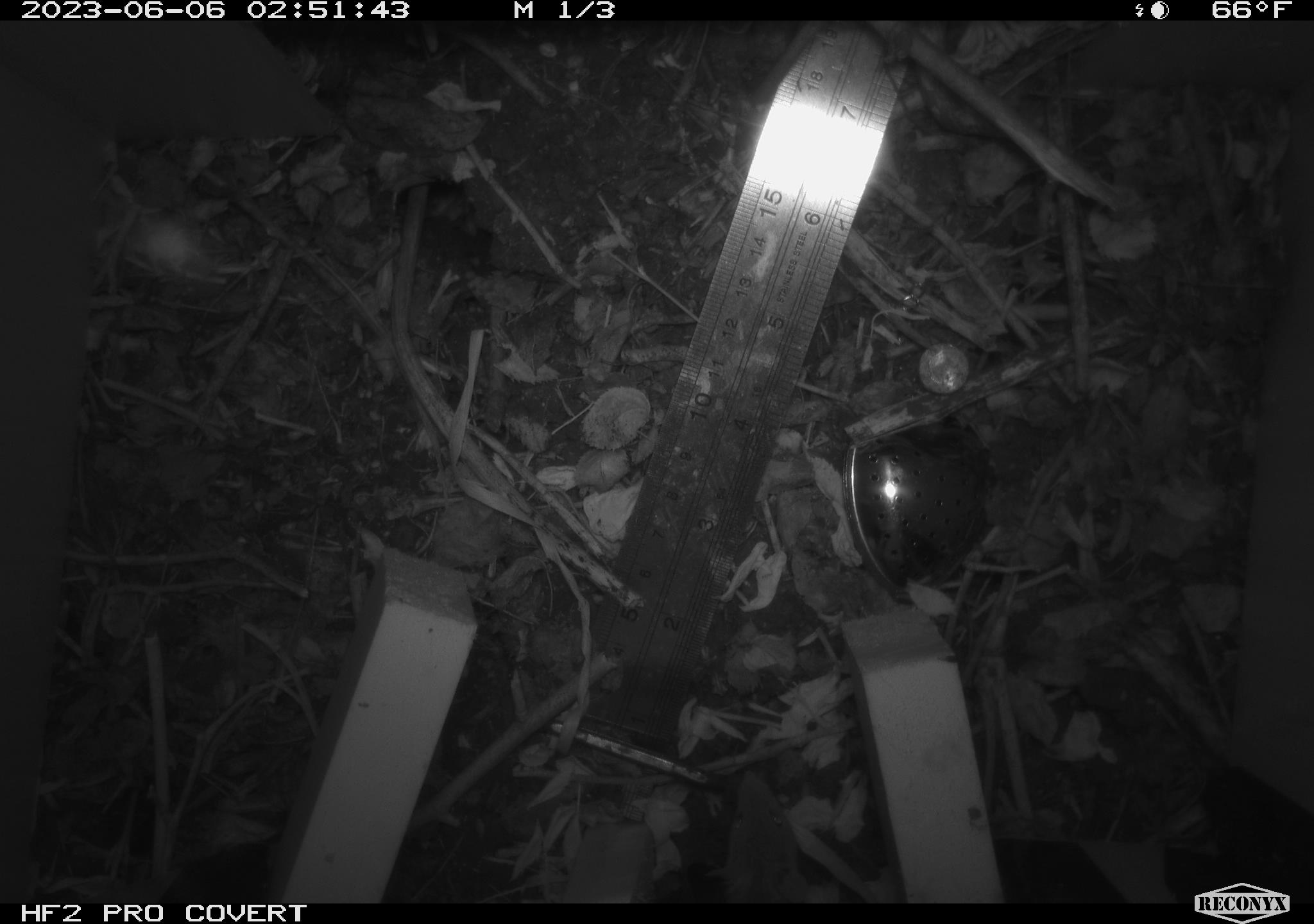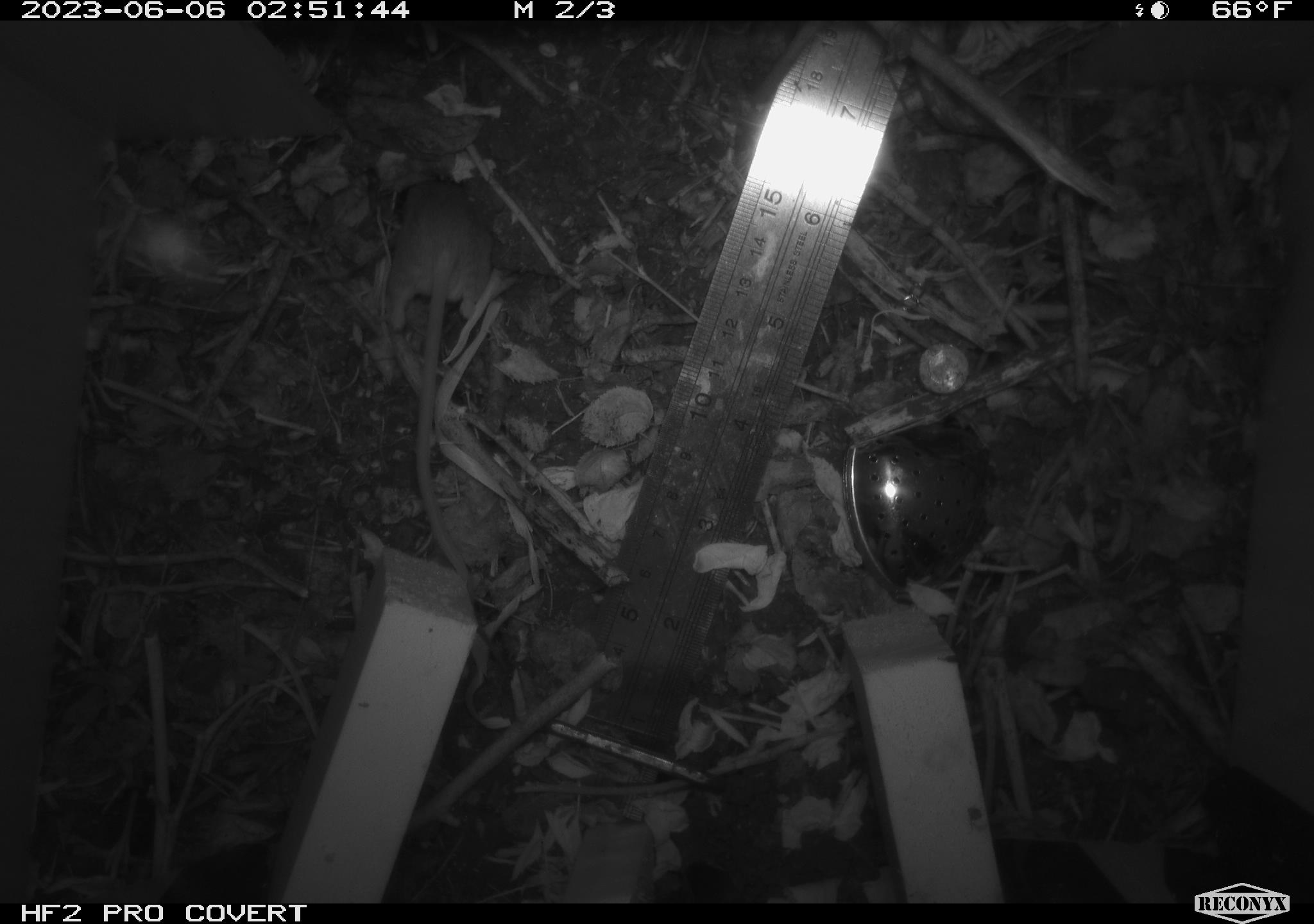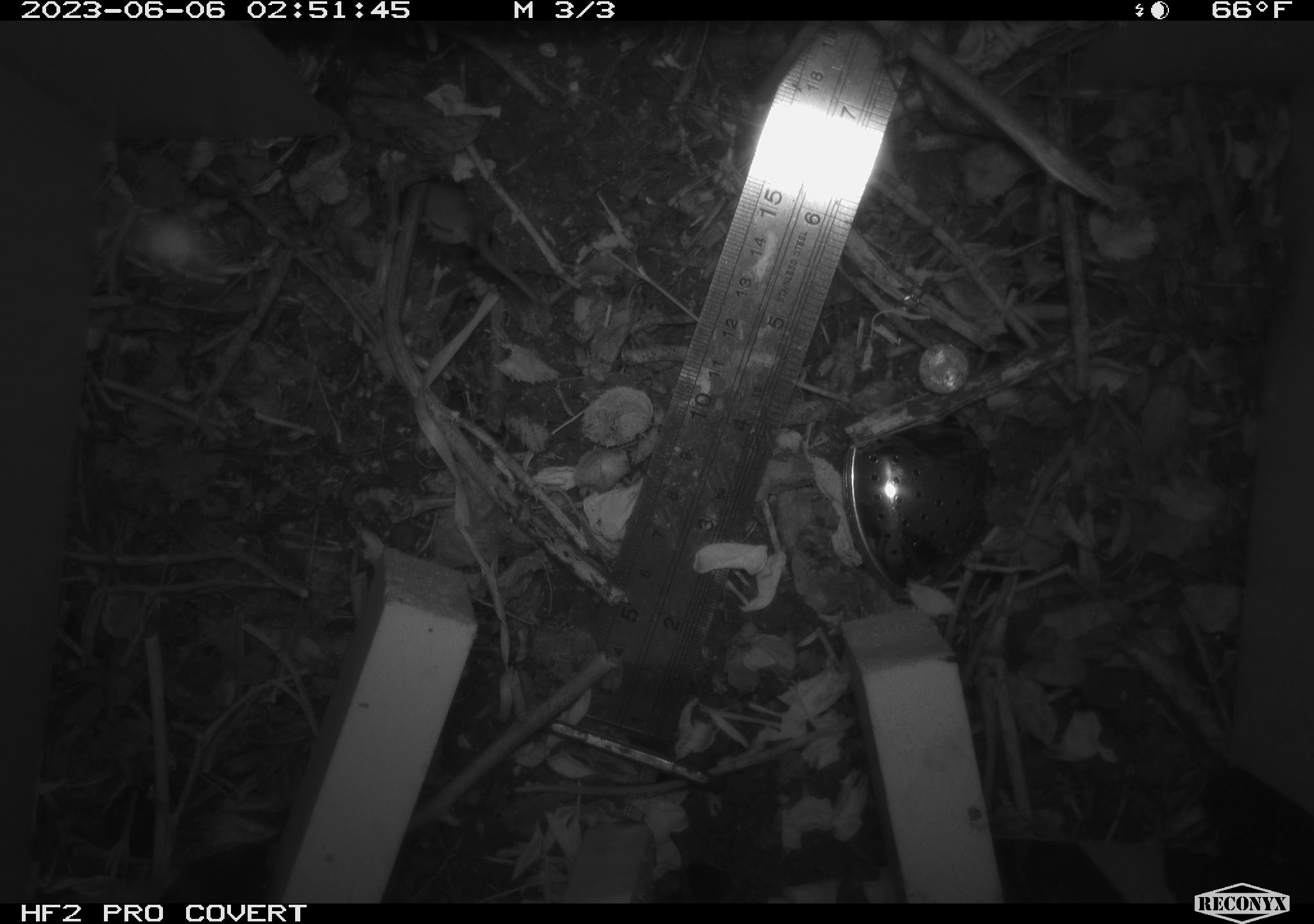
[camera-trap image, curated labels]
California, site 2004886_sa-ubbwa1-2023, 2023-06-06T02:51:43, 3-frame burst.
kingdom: Animalia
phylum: Chordata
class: Mammalia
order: Rodentia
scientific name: Rodentia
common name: rodent